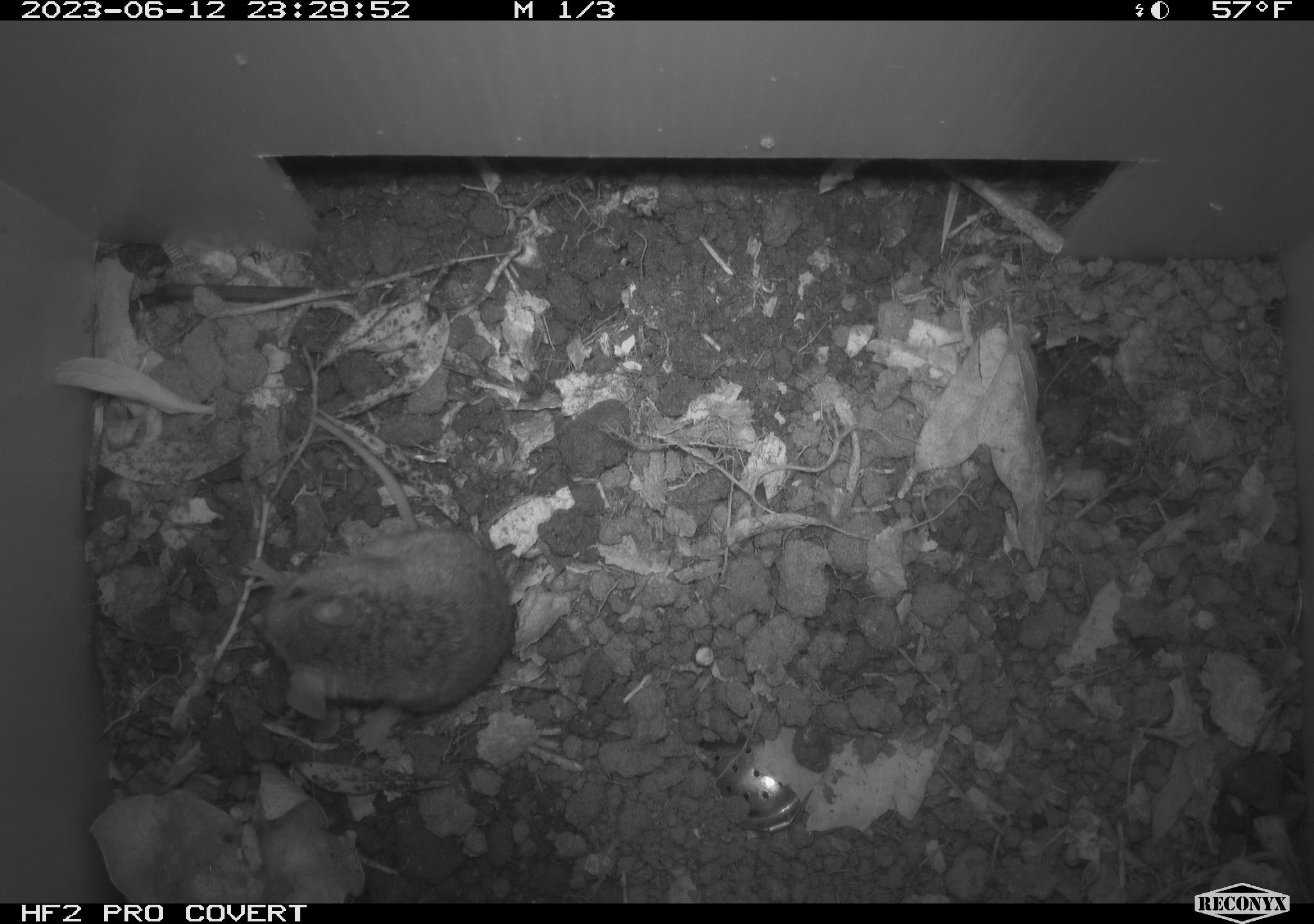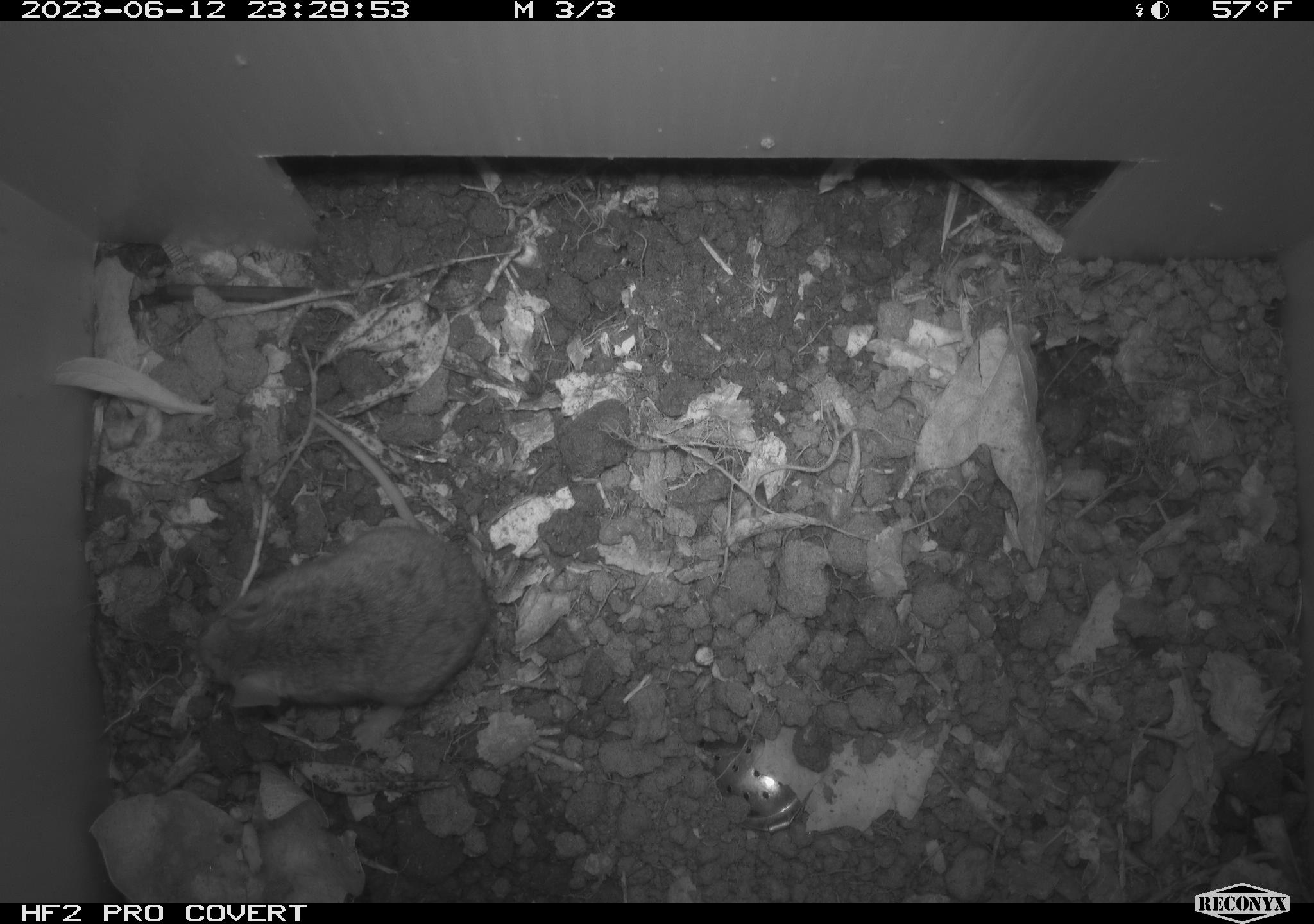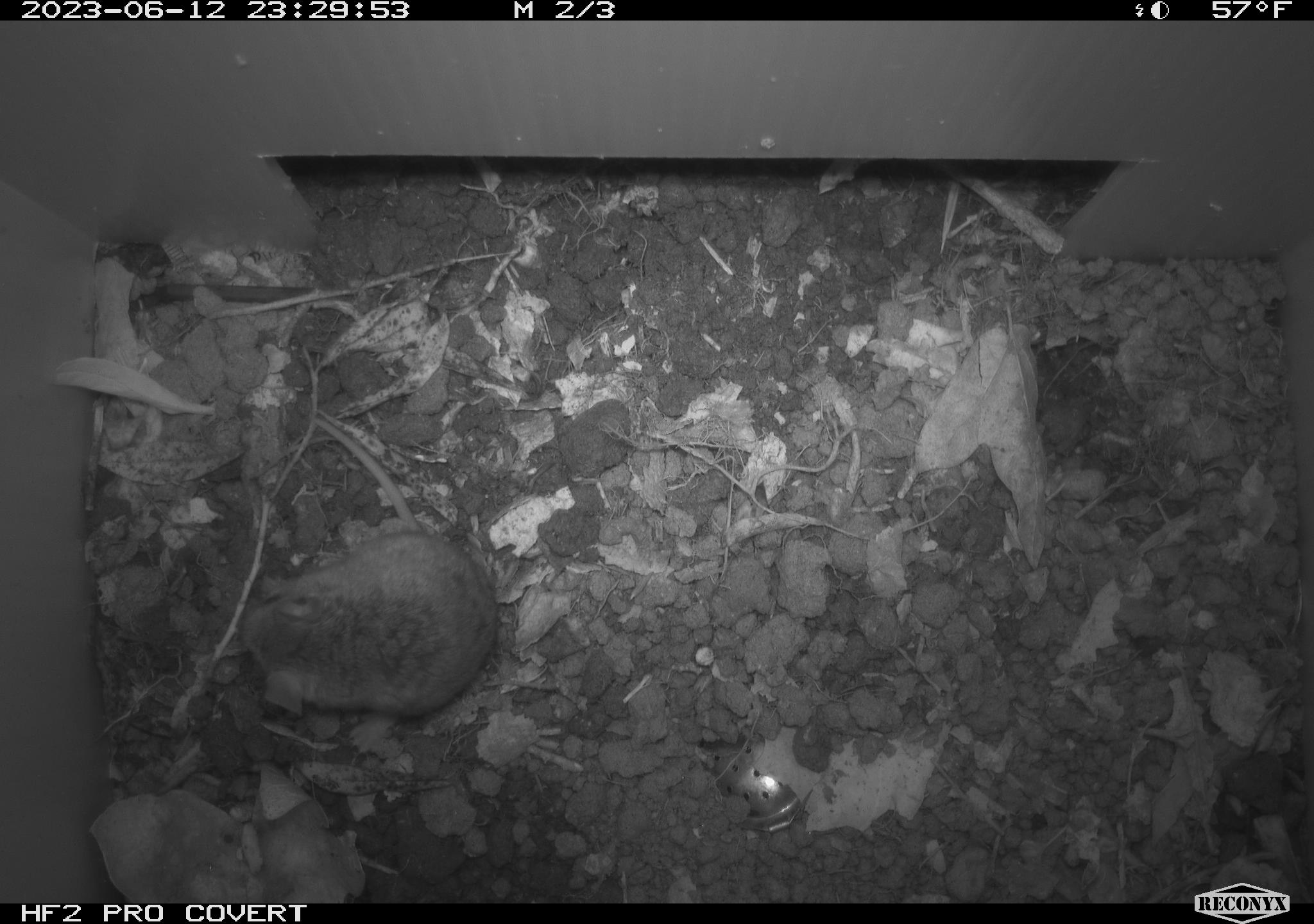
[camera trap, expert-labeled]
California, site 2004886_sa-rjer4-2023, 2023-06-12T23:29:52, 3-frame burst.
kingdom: Animalia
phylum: Chordata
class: Mammalia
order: Rodentia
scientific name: Rodentia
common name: mouse species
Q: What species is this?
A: Mouse species (Rodentia).